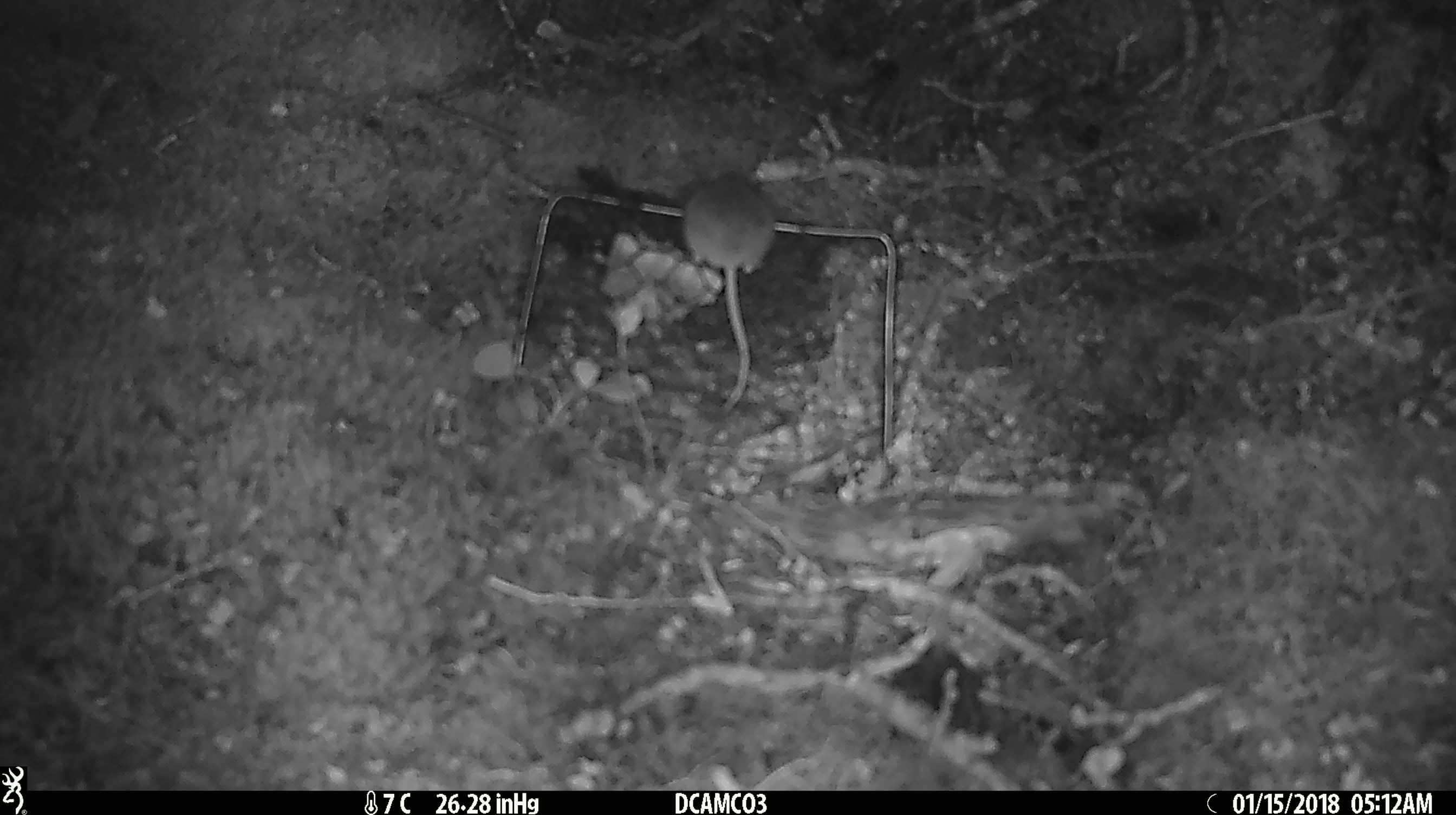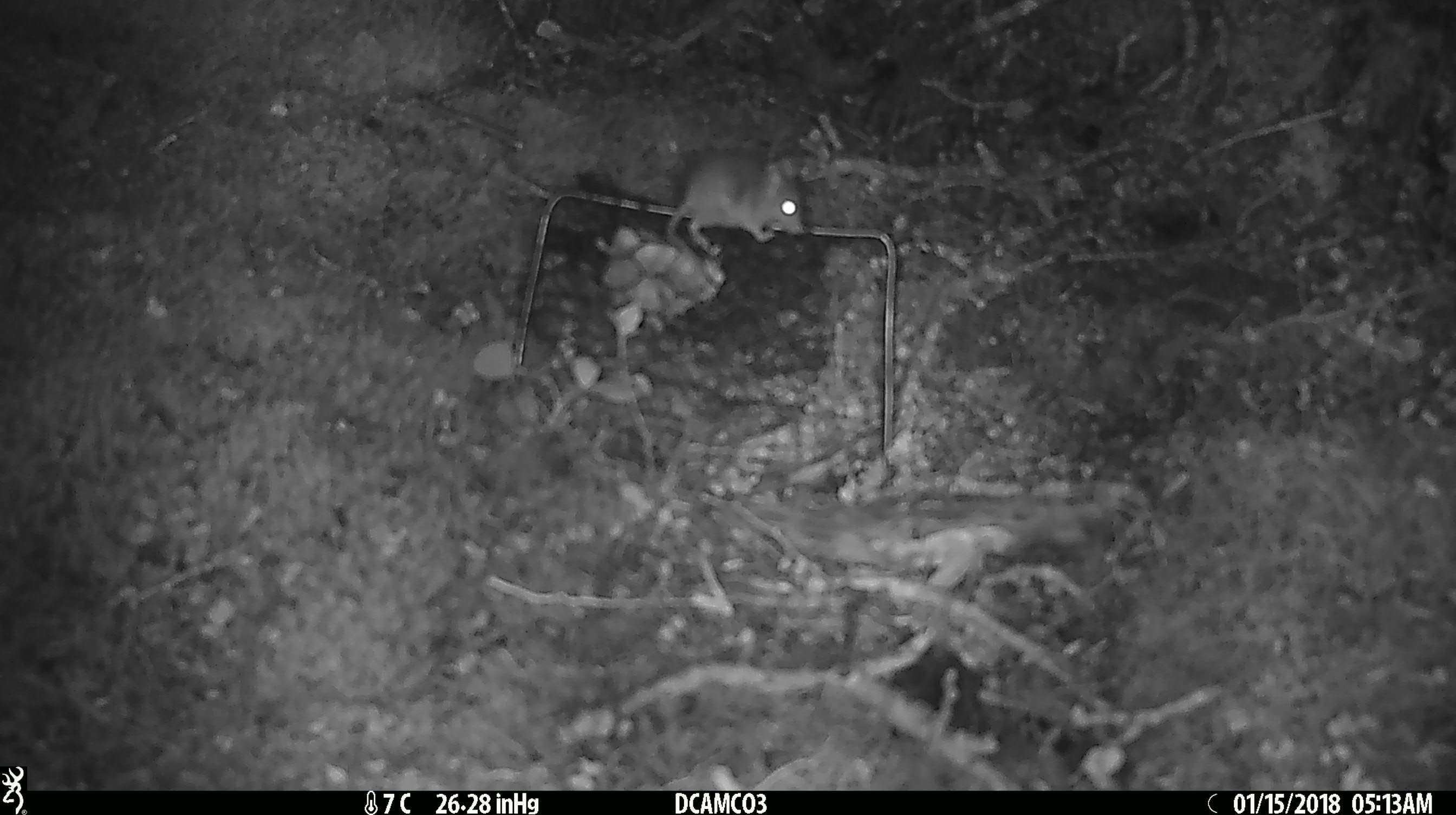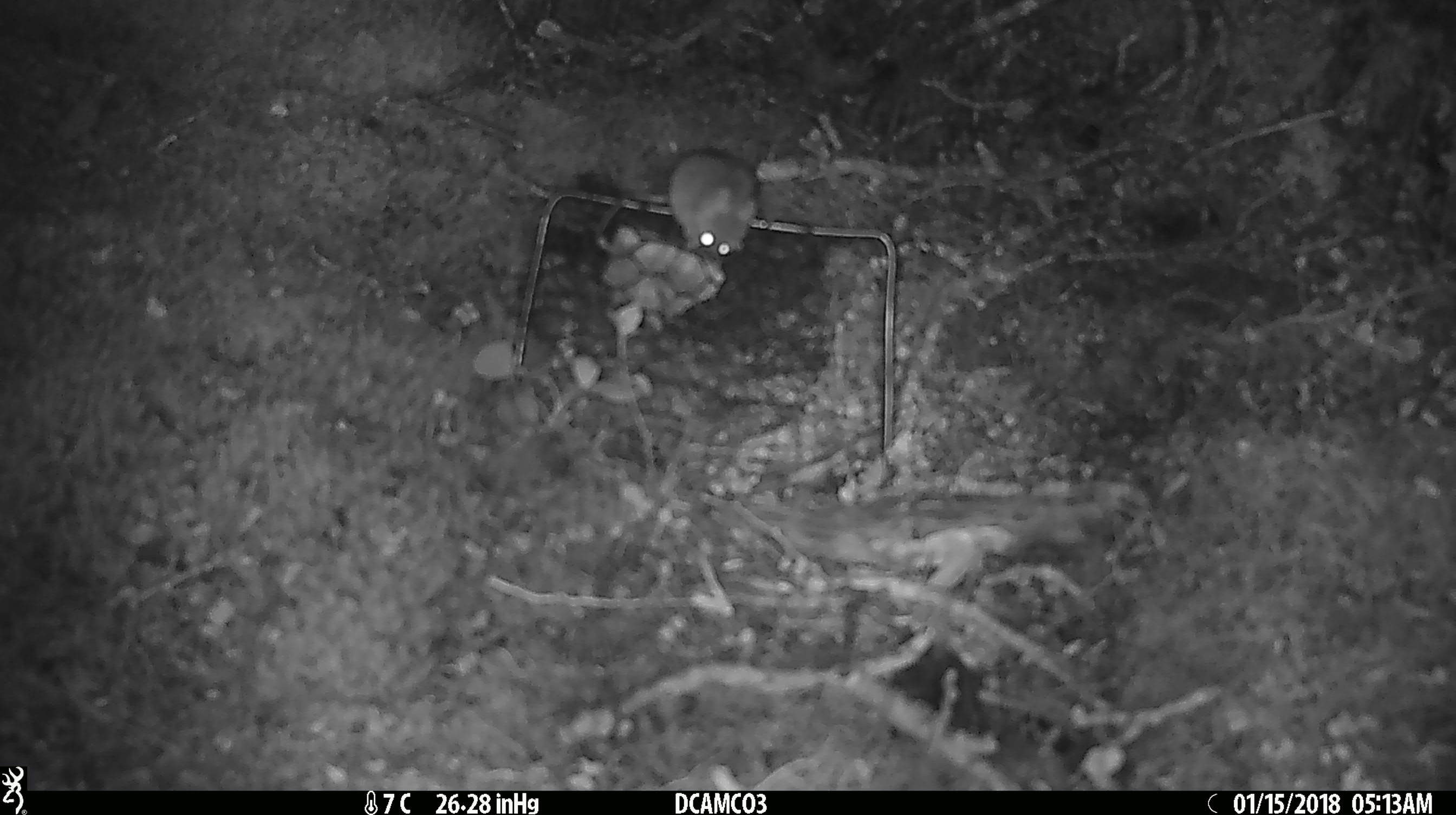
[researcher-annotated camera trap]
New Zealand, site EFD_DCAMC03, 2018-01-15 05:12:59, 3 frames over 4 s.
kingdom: Animalia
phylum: Chordata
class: Mammalia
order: Rodentia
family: Muridae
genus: Mus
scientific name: Mus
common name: mouse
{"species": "mouse (Mus)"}